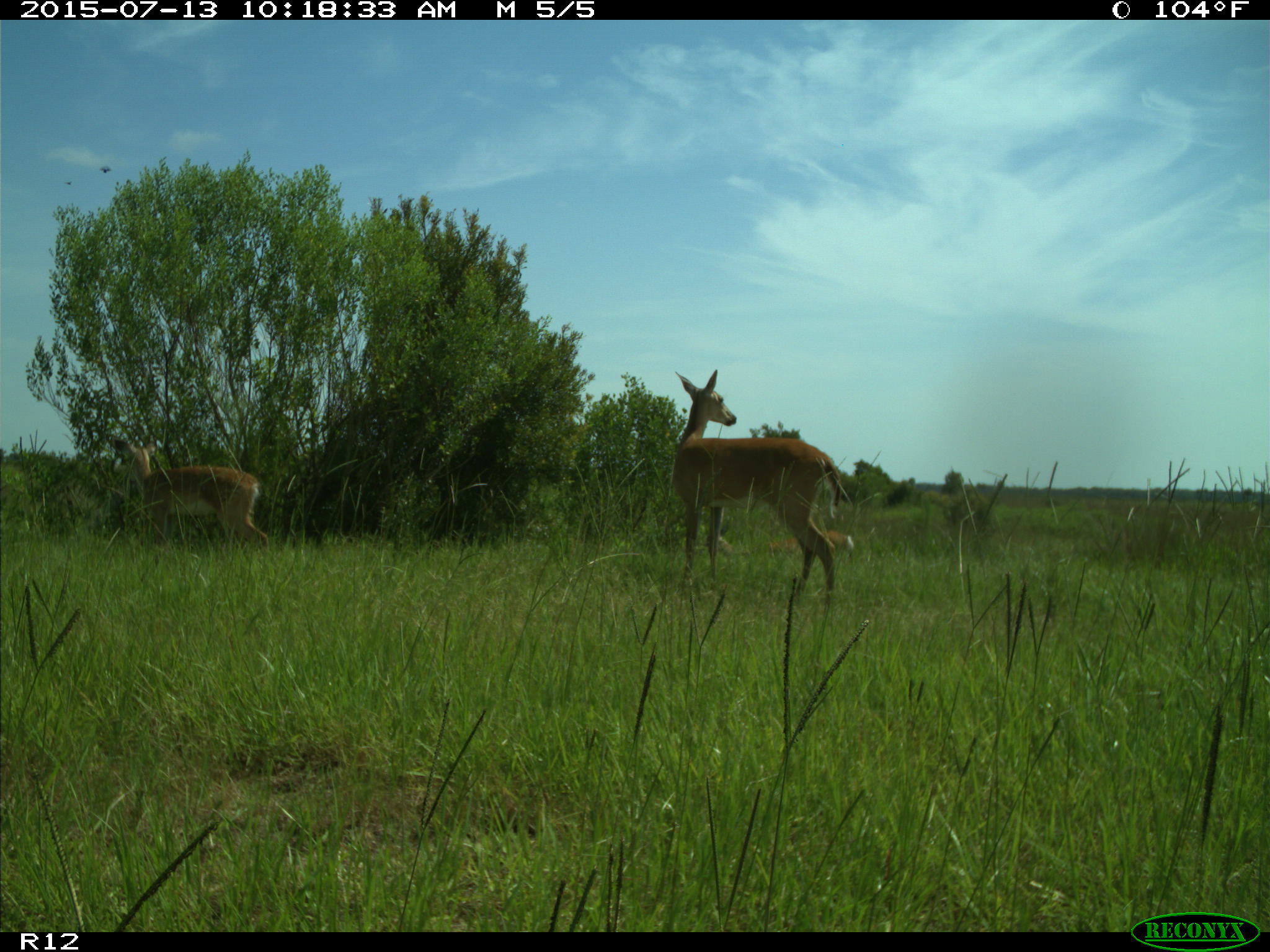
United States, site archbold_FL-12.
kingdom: Animalia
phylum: Chordata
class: Mammalia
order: Artiodactyla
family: Cervidae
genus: Odocoileus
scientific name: Odocoileus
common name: deer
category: unidentified deer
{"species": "unidentified deer (deer) (Odocoileus)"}